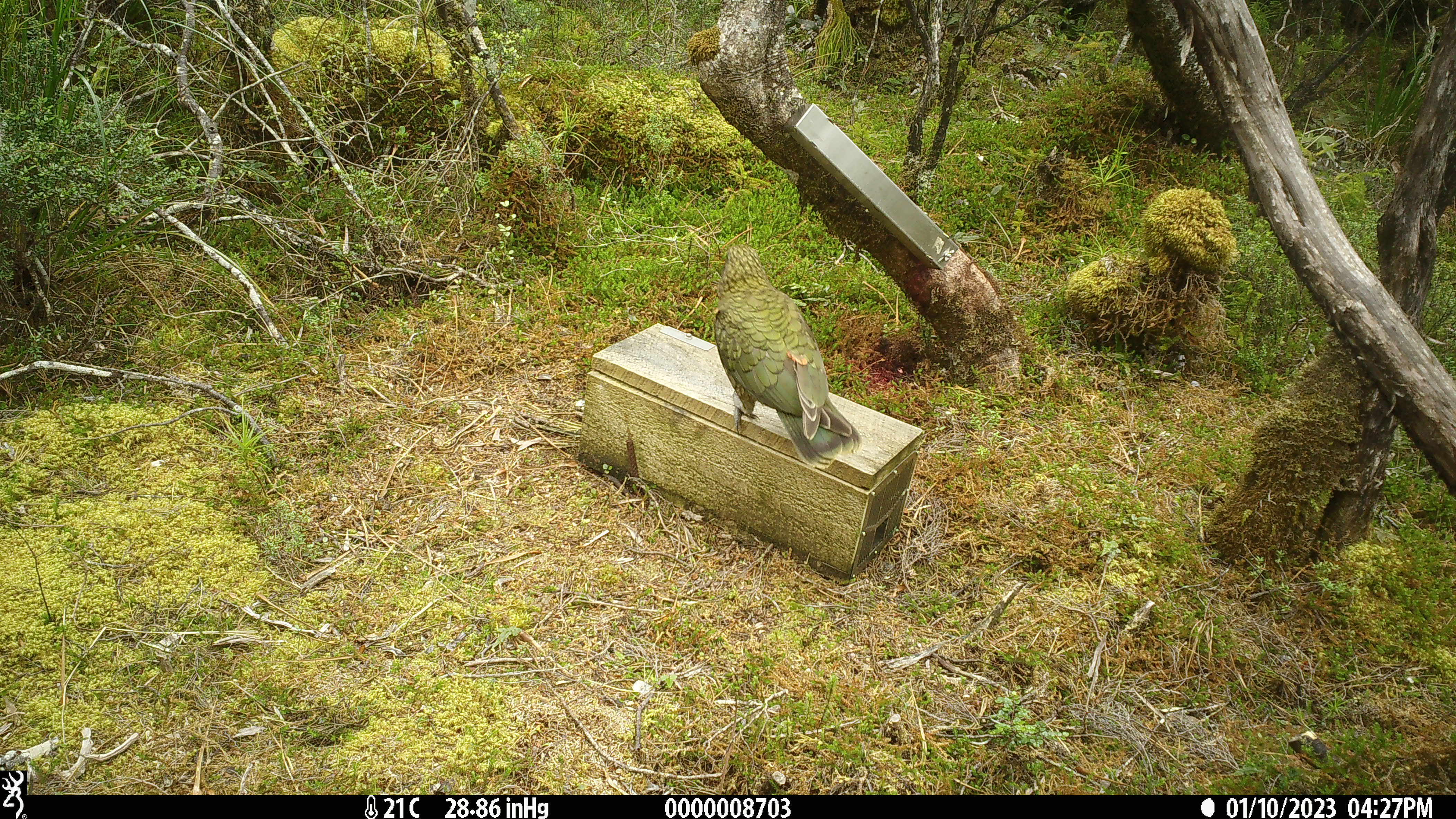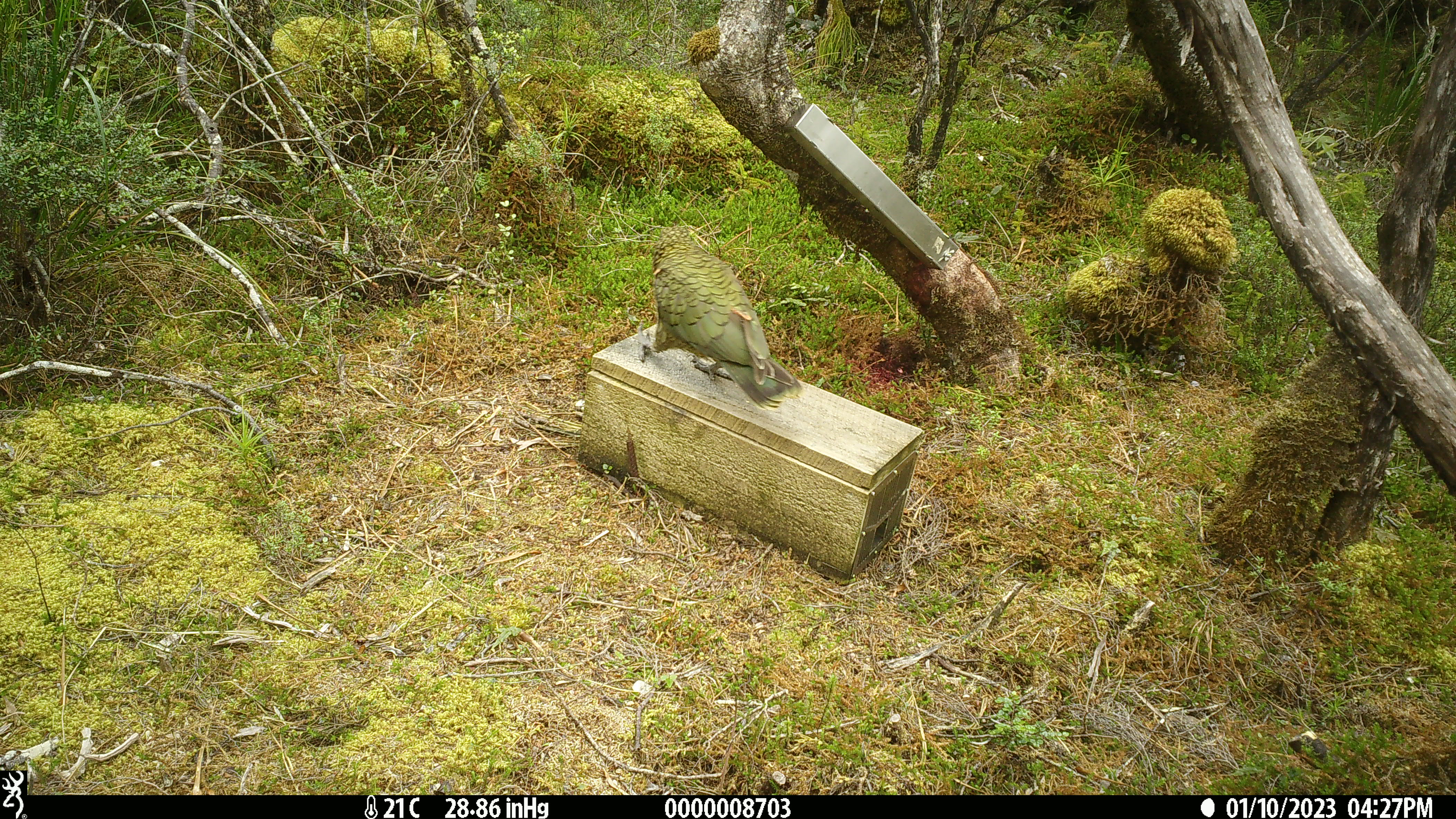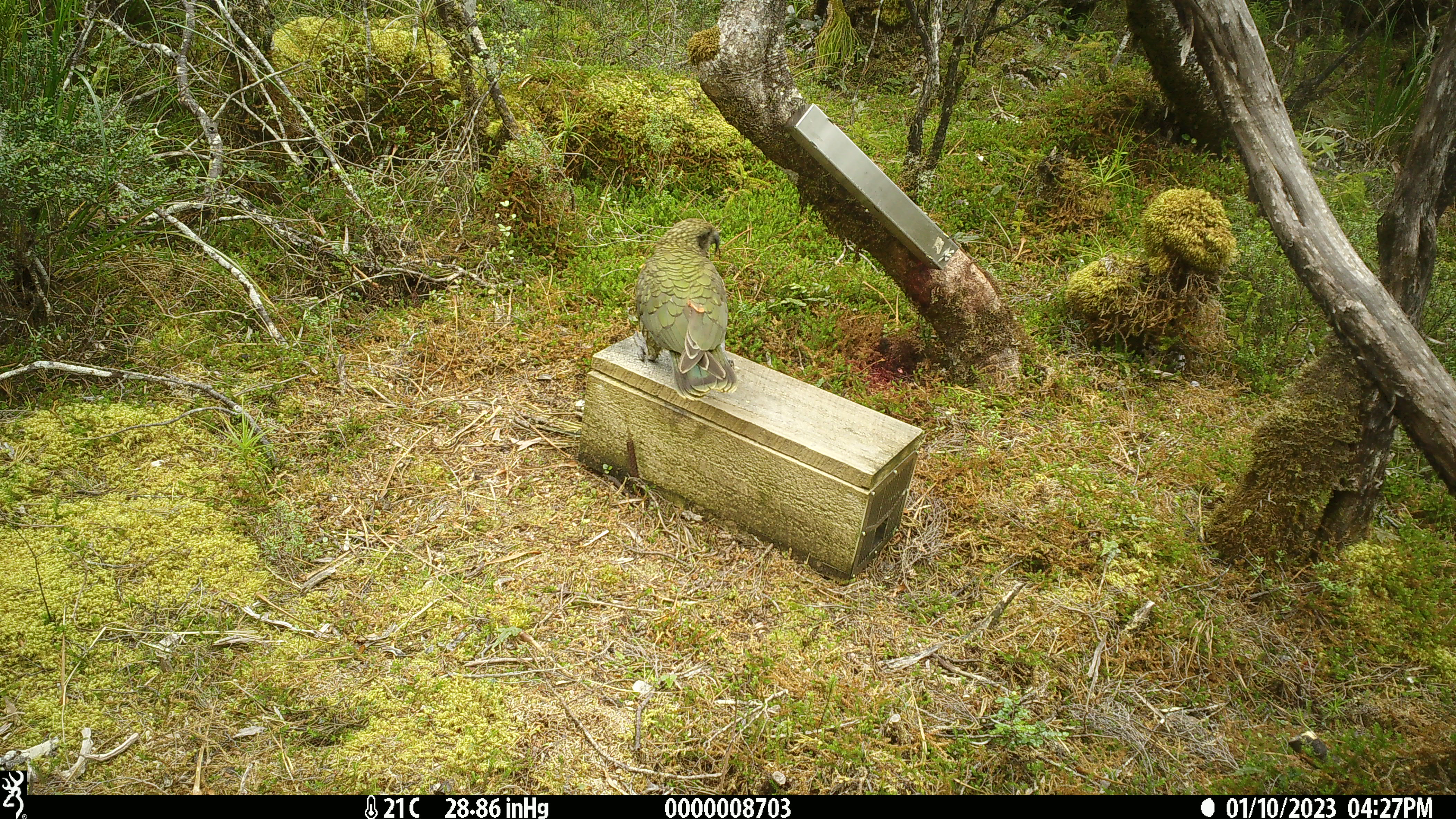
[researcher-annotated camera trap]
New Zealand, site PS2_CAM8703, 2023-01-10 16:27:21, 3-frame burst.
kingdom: Animalia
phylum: Chordata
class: Aves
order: Psittaciformes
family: Strigopidae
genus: Nestor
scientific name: Nestor notabilis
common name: kea